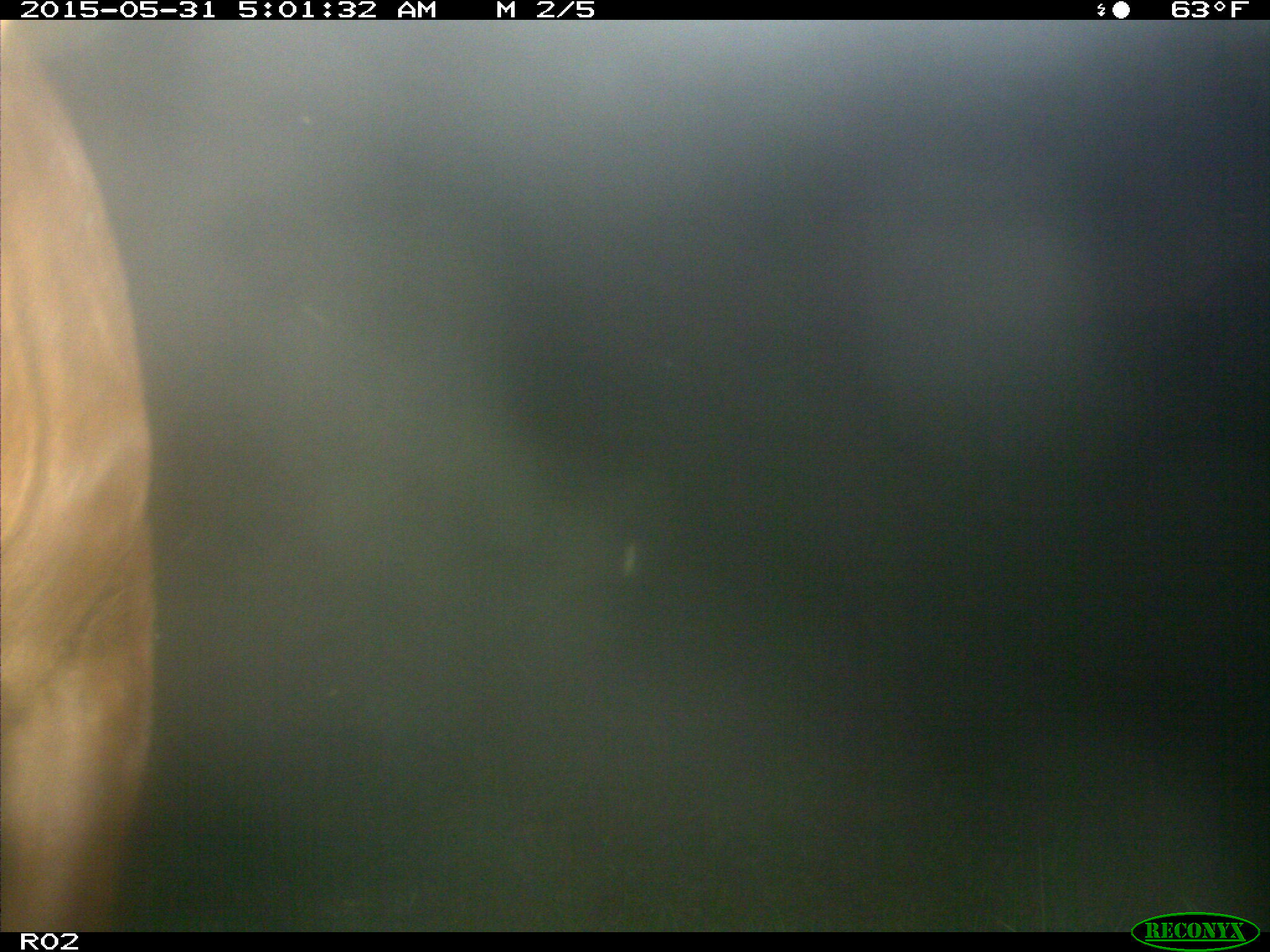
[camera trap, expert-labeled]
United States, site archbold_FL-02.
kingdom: Animalia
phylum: Chordata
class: Mammalia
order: Artiodactyla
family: Bovidae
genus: Bos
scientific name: Bos taurus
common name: domestic cow